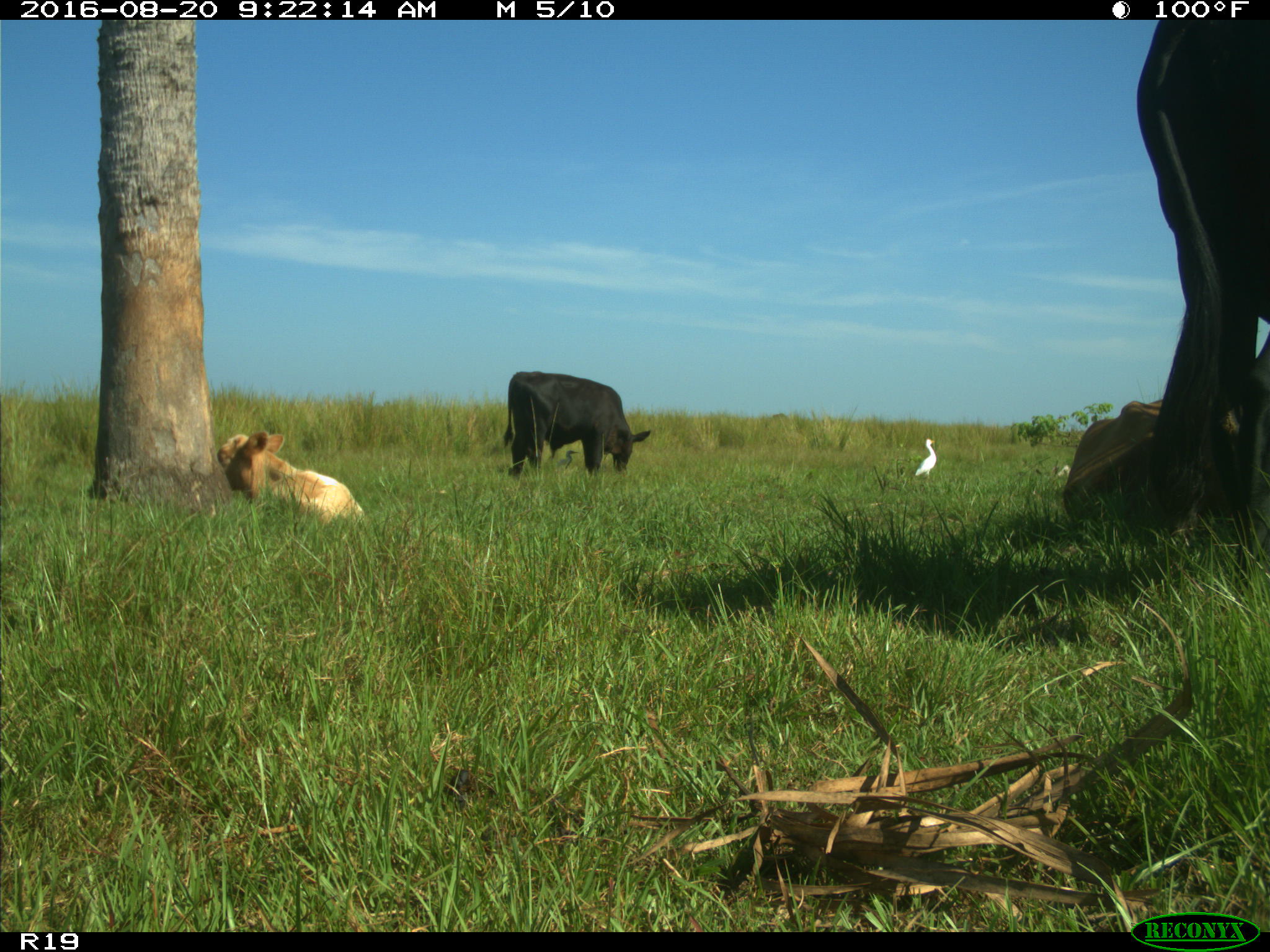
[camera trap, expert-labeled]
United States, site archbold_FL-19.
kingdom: Animalia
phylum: Chordata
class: Mammalia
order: Artiodactyla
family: Bovidae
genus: Bos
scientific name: Bos taurus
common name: domestic cow